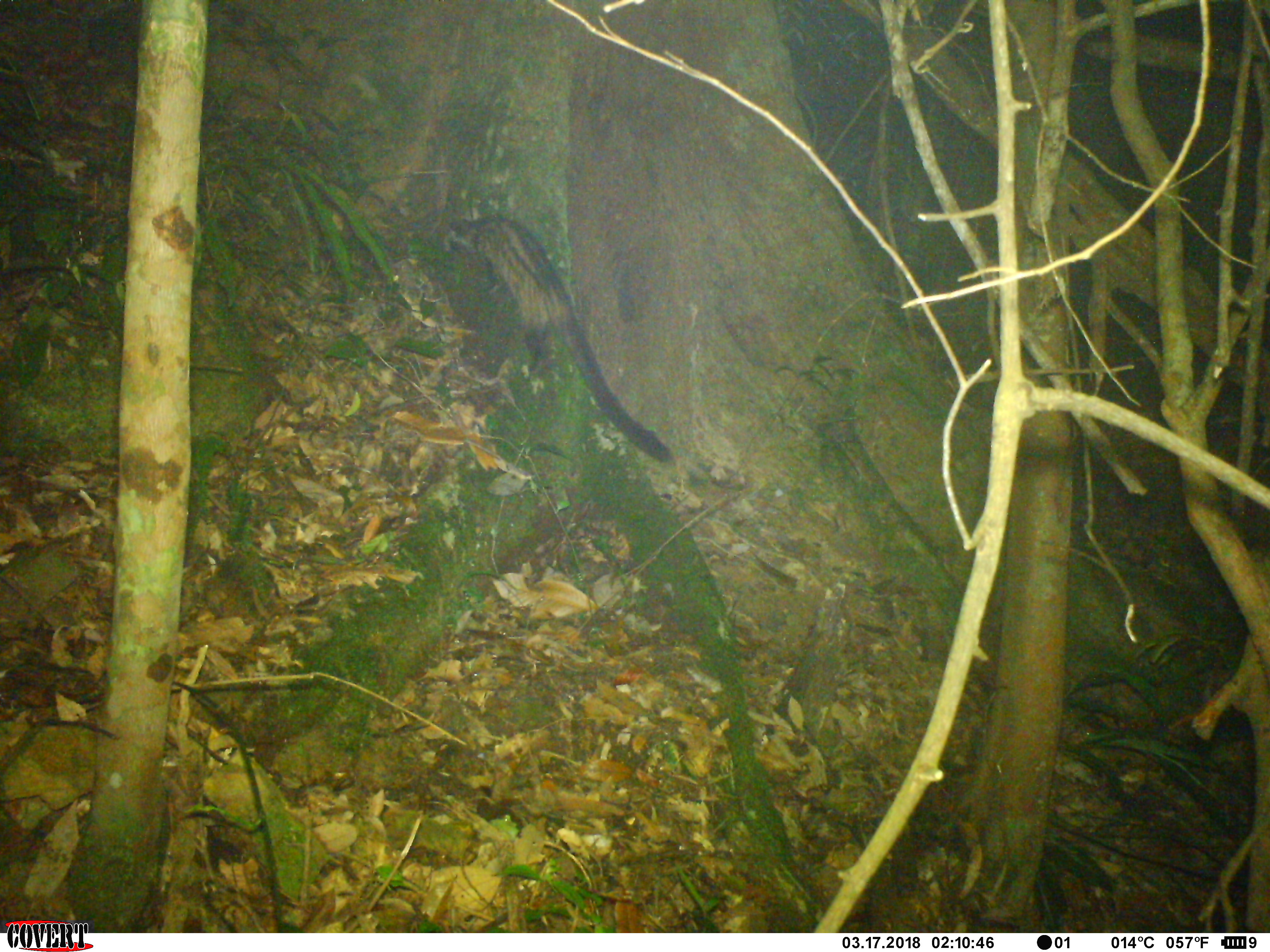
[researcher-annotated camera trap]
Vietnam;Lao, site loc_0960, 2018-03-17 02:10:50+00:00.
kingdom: Animalia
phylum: Chordata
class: Mammalia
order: Carnivora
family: Viverridae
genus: Paradoxurus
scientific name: Paradoxurus hermaphroditus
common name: common palm civet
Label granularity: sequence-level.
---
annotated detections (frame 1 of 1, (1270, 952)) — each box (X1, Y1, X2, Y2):
common palm civet: (440, 214, 676, 465)